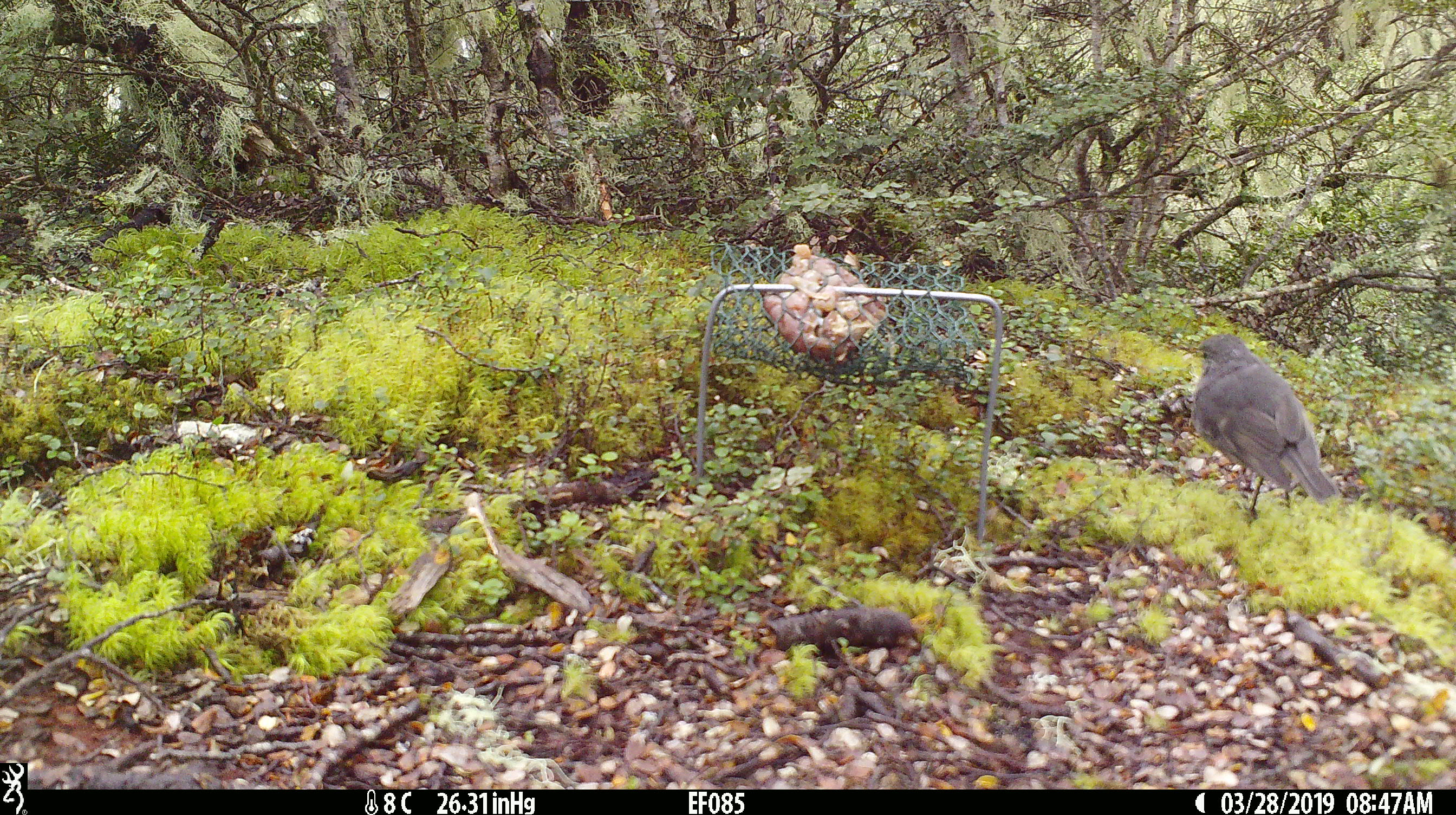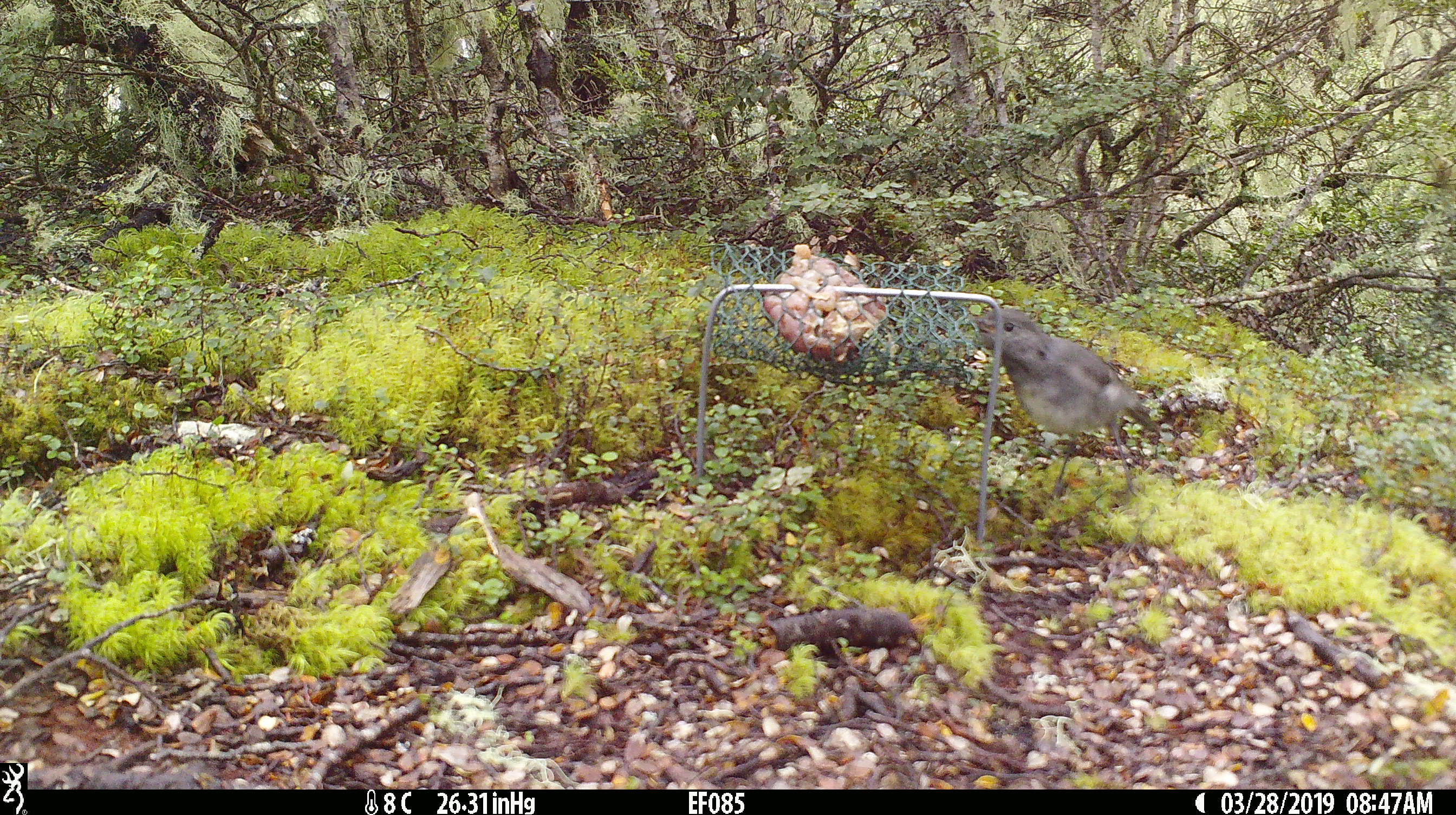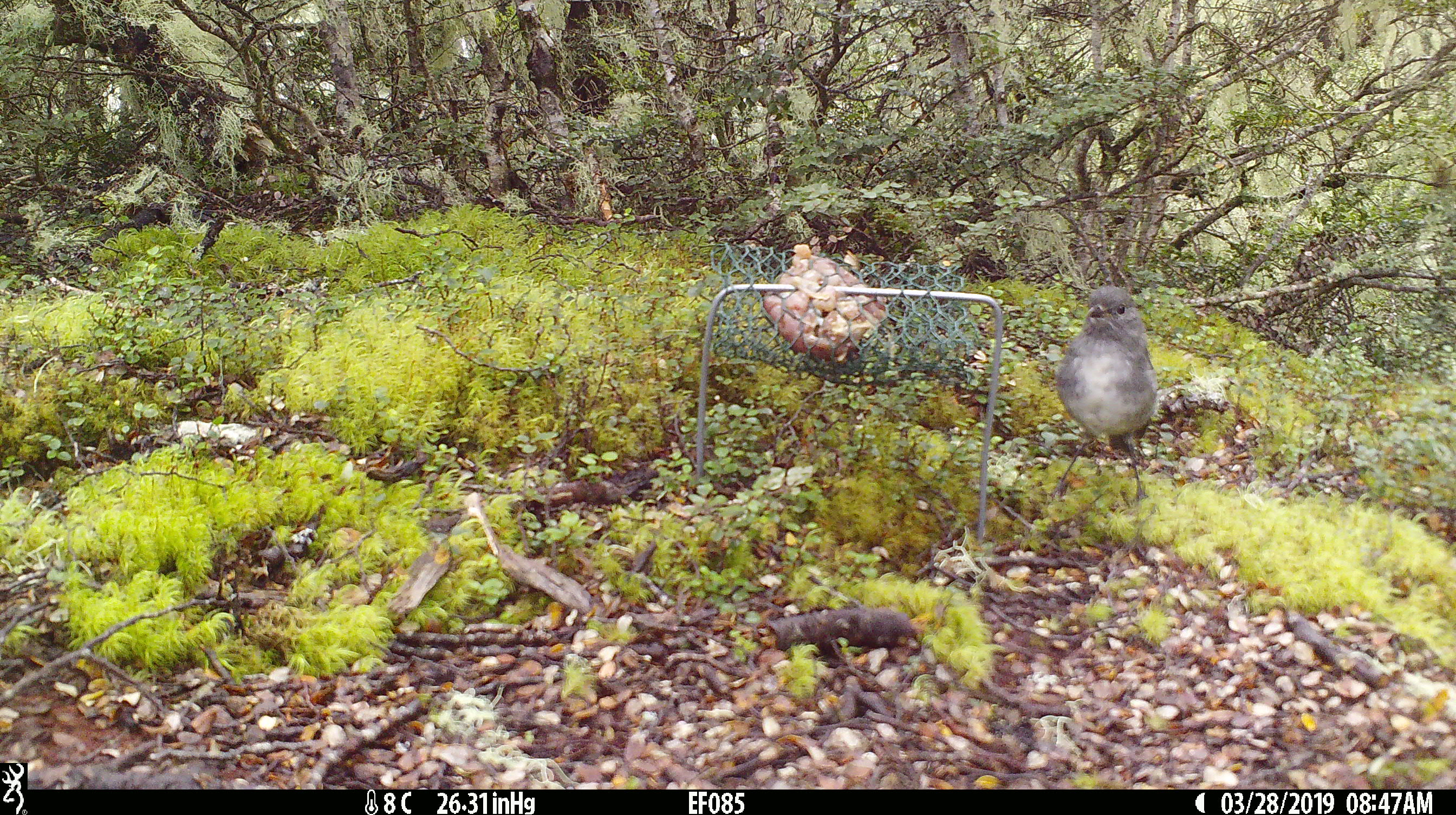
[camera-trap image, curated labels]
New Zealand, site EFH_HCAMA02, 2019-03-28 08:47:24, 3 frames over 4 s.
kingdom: Animalia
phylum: Chordata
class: Aves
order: Passeriformes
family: Petroicidae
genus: Petroica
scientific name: Petroica australis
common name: new zealand robin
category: robin